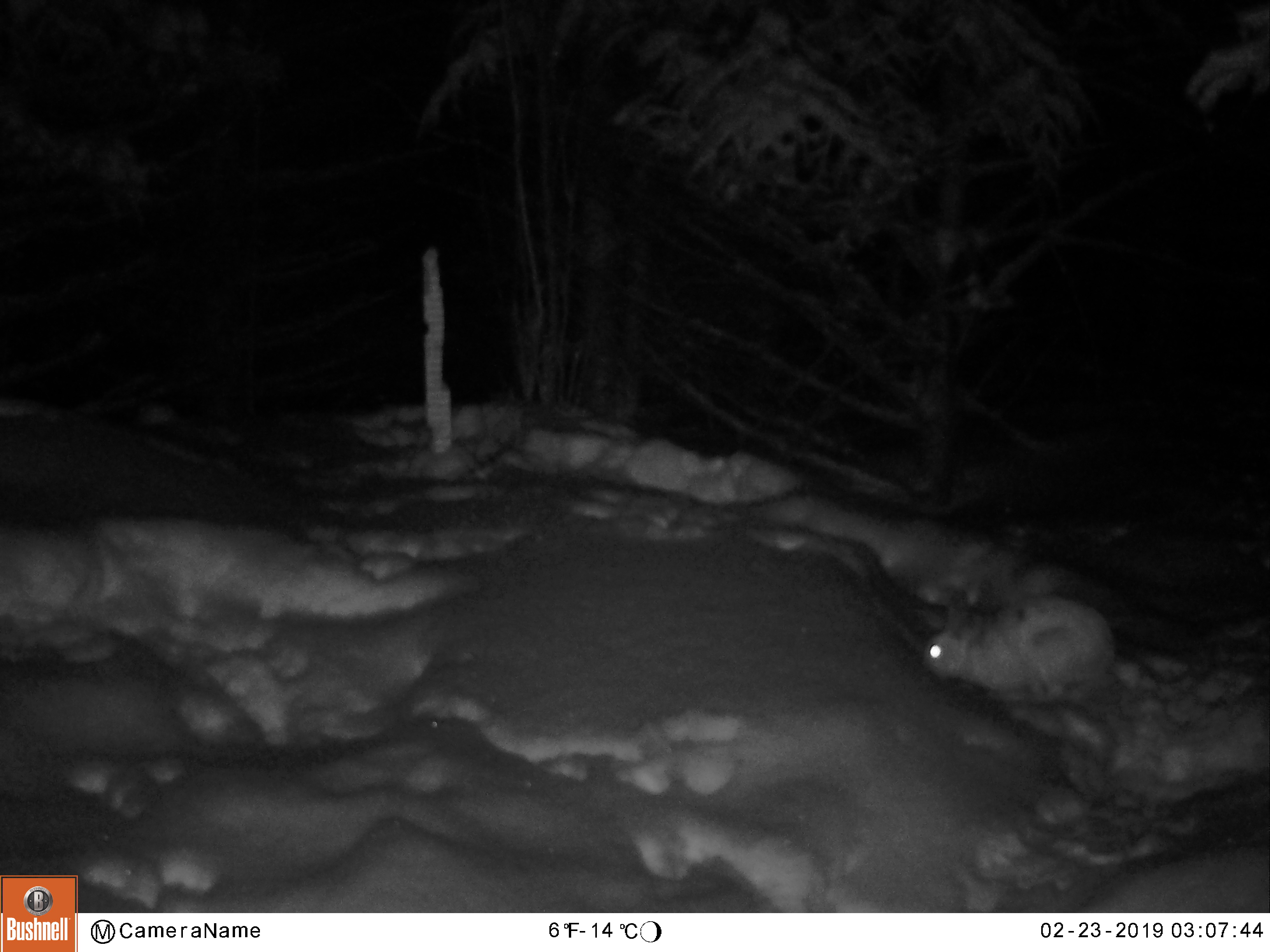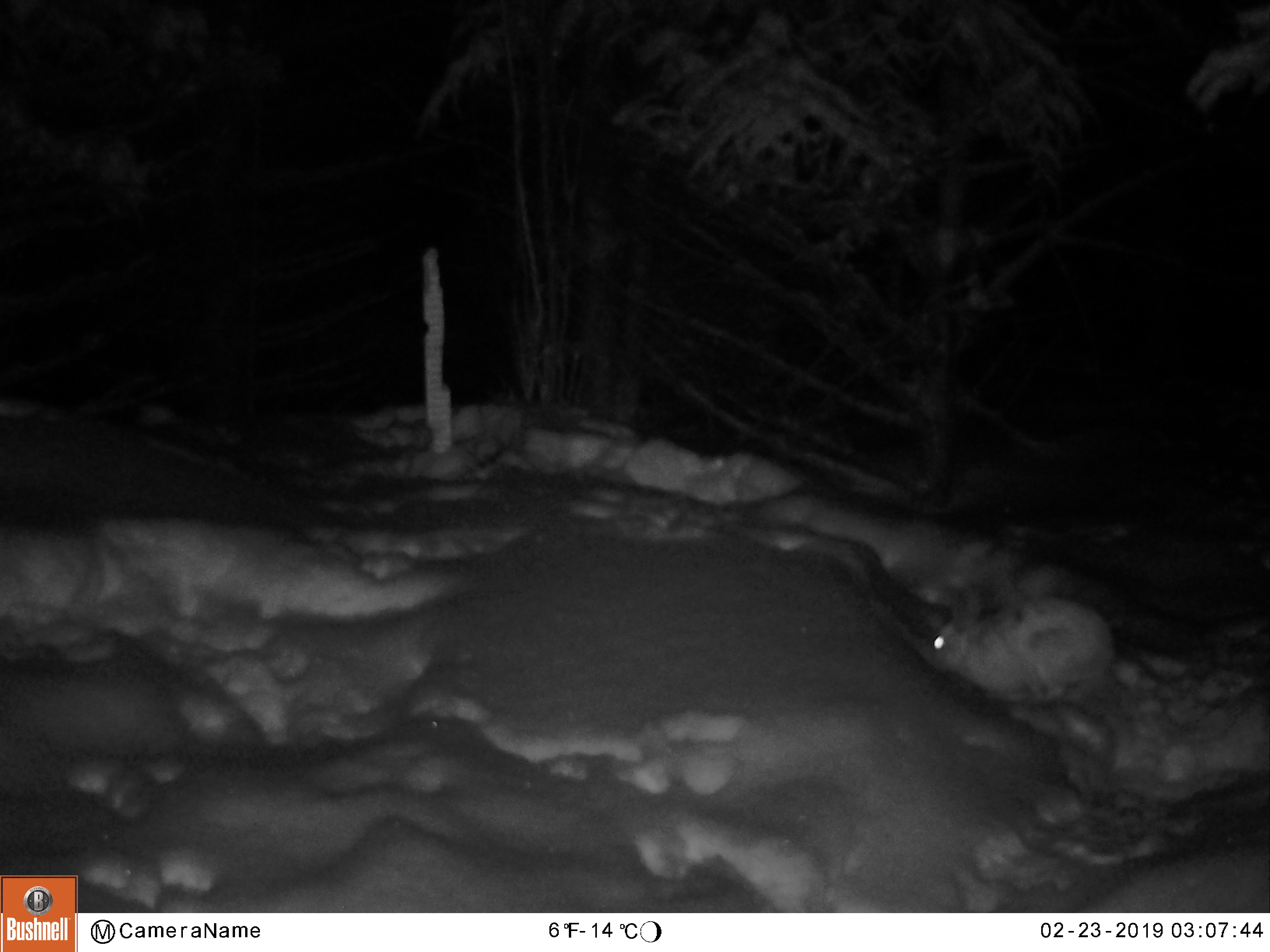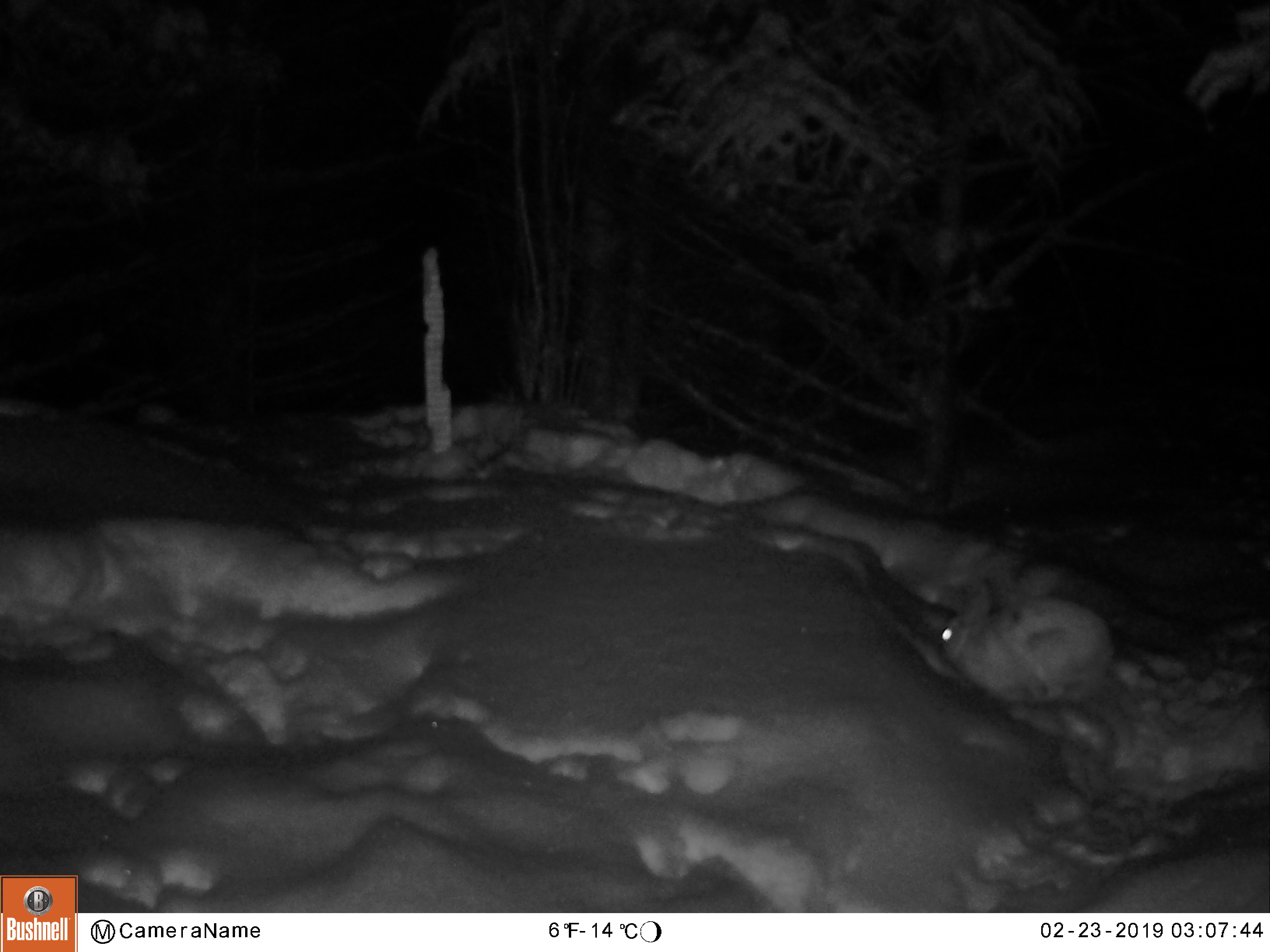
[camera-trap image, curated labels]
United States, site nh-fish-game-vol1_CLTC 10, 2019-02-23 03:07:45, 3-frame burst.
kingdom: Animalia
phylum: Chordata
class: Mammalia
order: Lagomorpha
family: Leporidae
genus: Lepus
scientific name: Lepus americanus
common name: snowshoe hare